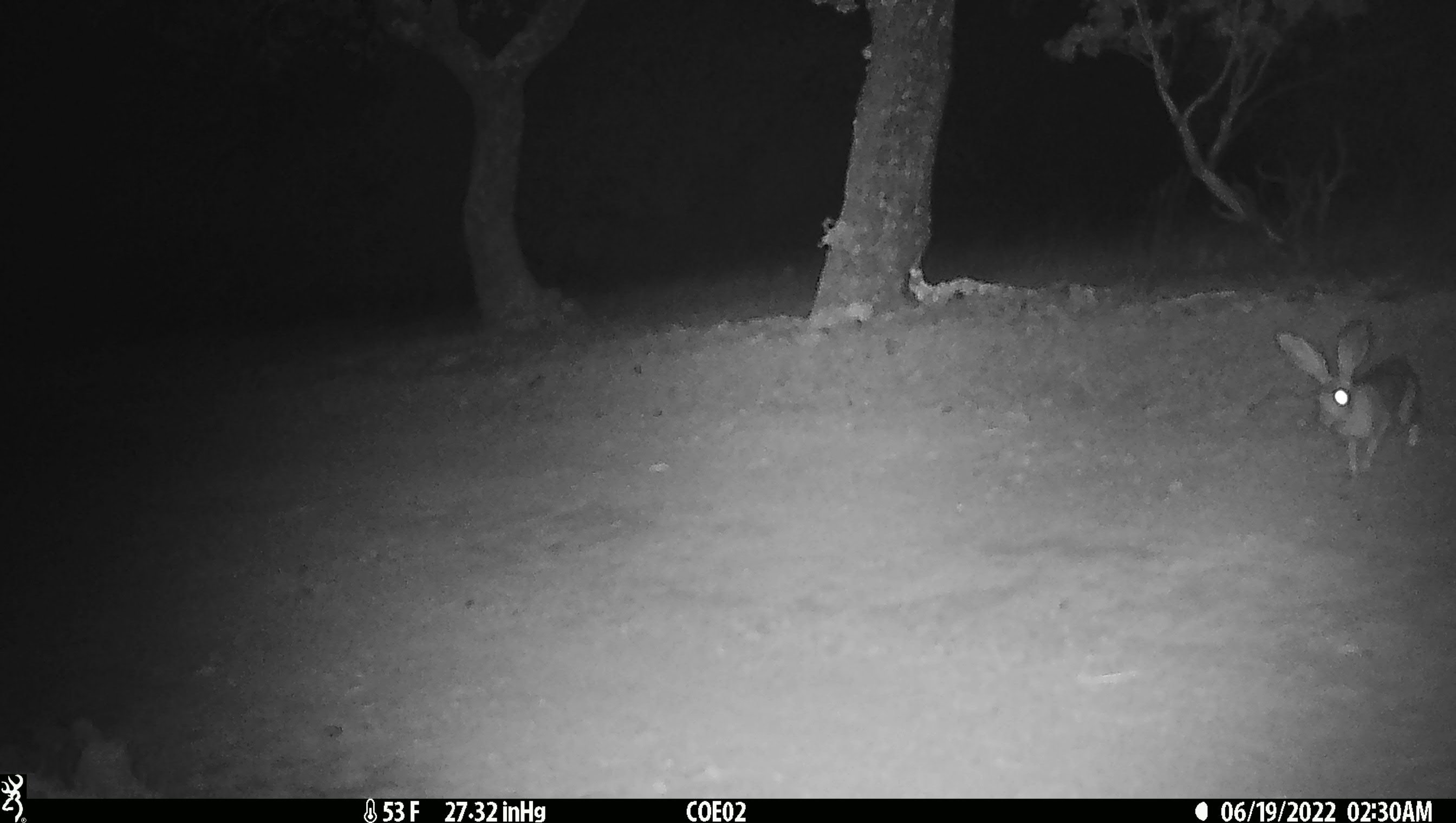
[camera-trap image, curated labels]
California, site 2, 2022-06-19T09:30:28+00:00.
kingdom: Animalia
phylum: Chordata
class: Mammalia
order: Lagomorpha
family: Leporidae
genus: Lepus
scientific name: Lepus californicus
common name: black-tailed jackrabbit